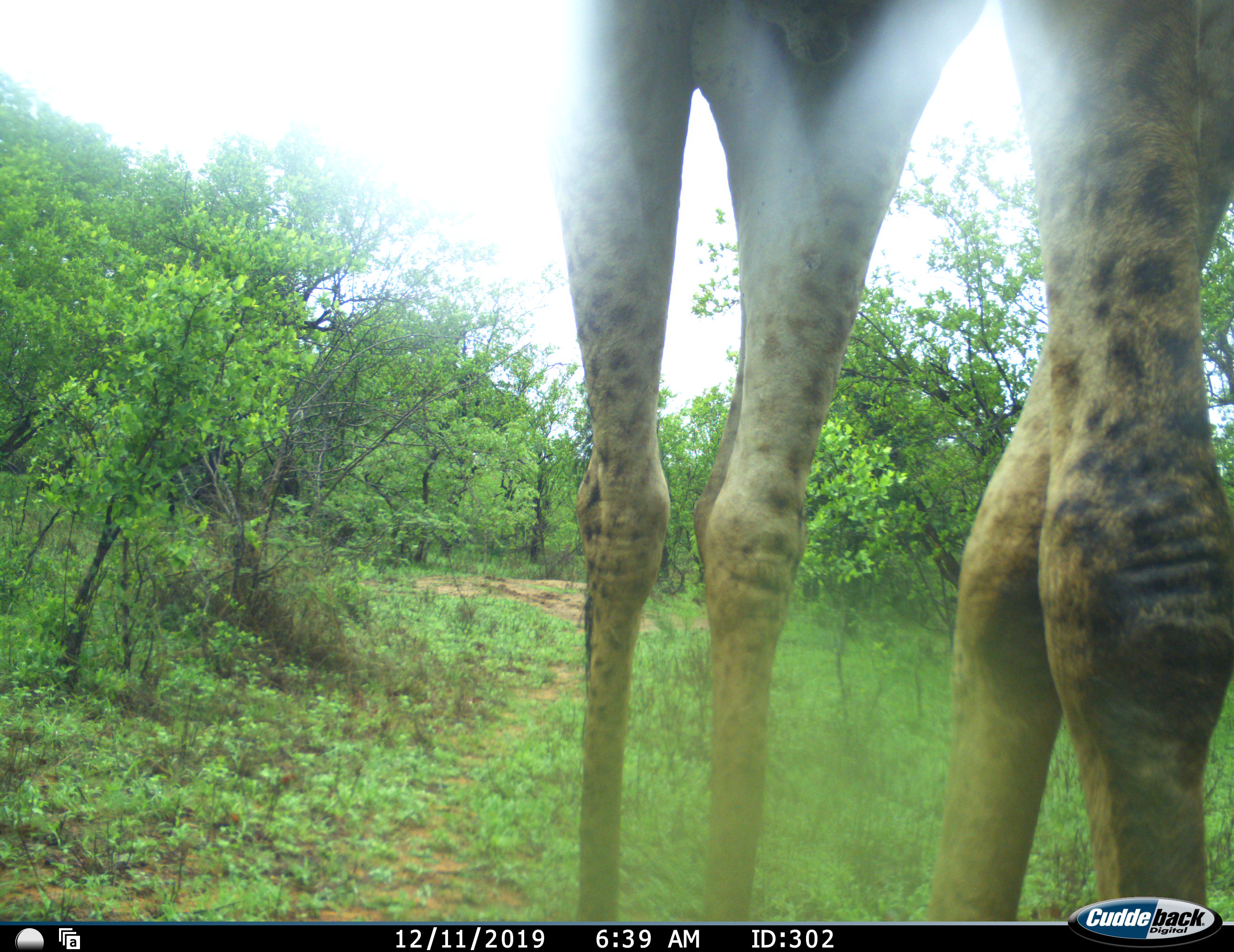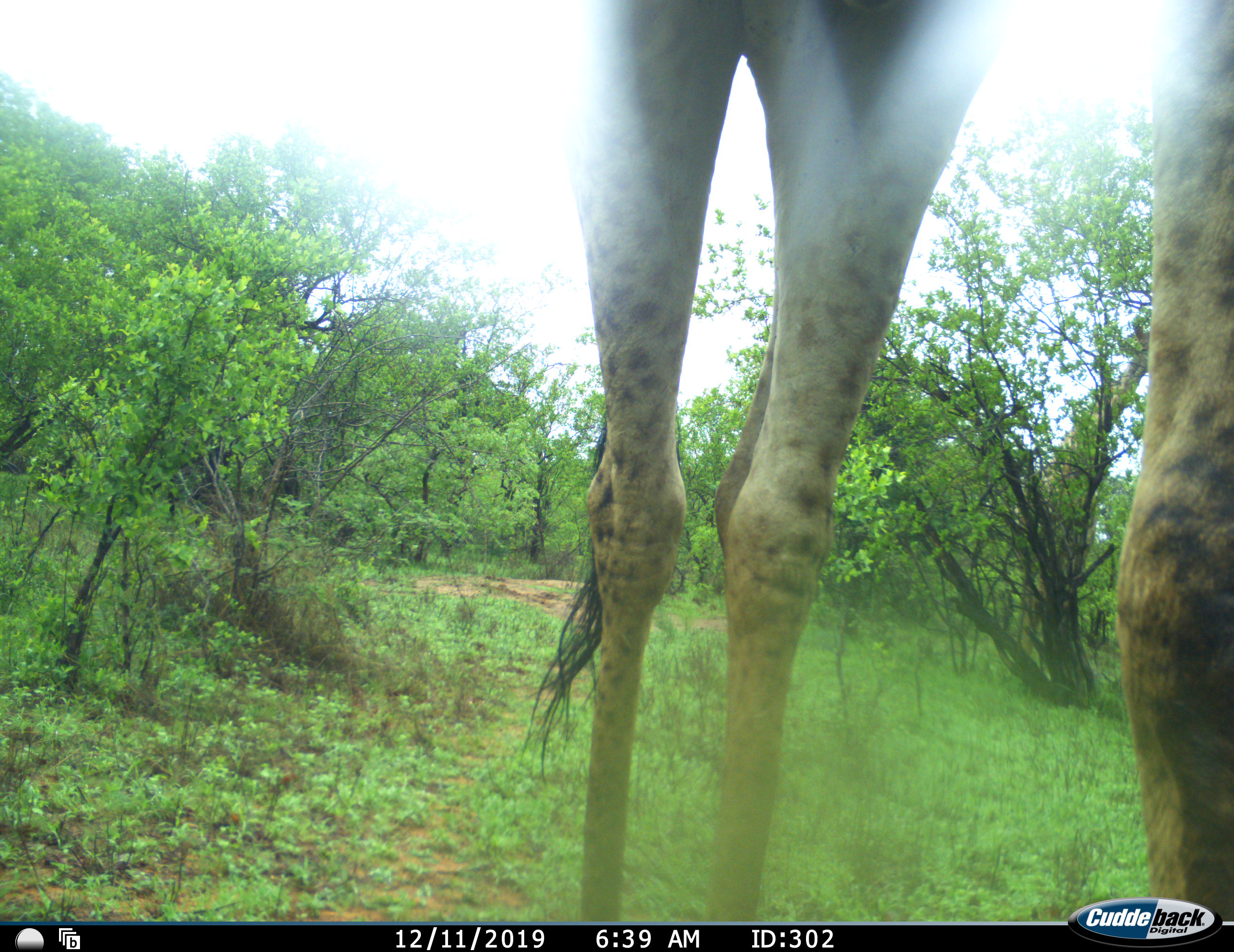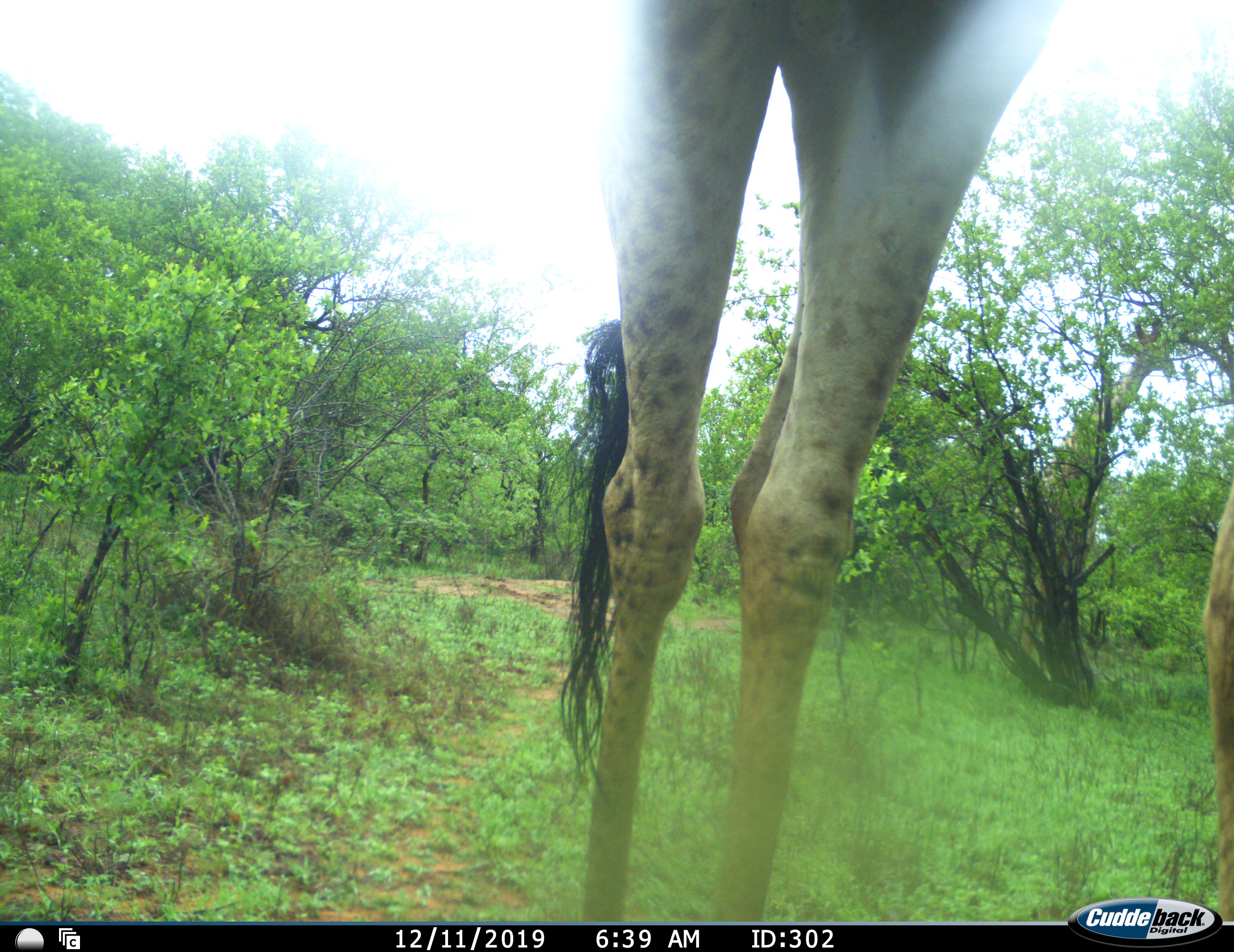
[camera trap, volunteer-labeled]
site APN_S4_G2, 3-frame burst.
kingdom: Animalia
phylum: Chordata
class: Mammalia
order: Artiodactyla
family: Giraffidae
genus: Giraffa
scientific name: Giraffa camelopardalis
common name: giraffe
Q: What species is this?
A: Giraffe (Giraffa camelopardalis).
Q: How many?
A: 1.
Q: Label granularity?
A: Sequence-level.